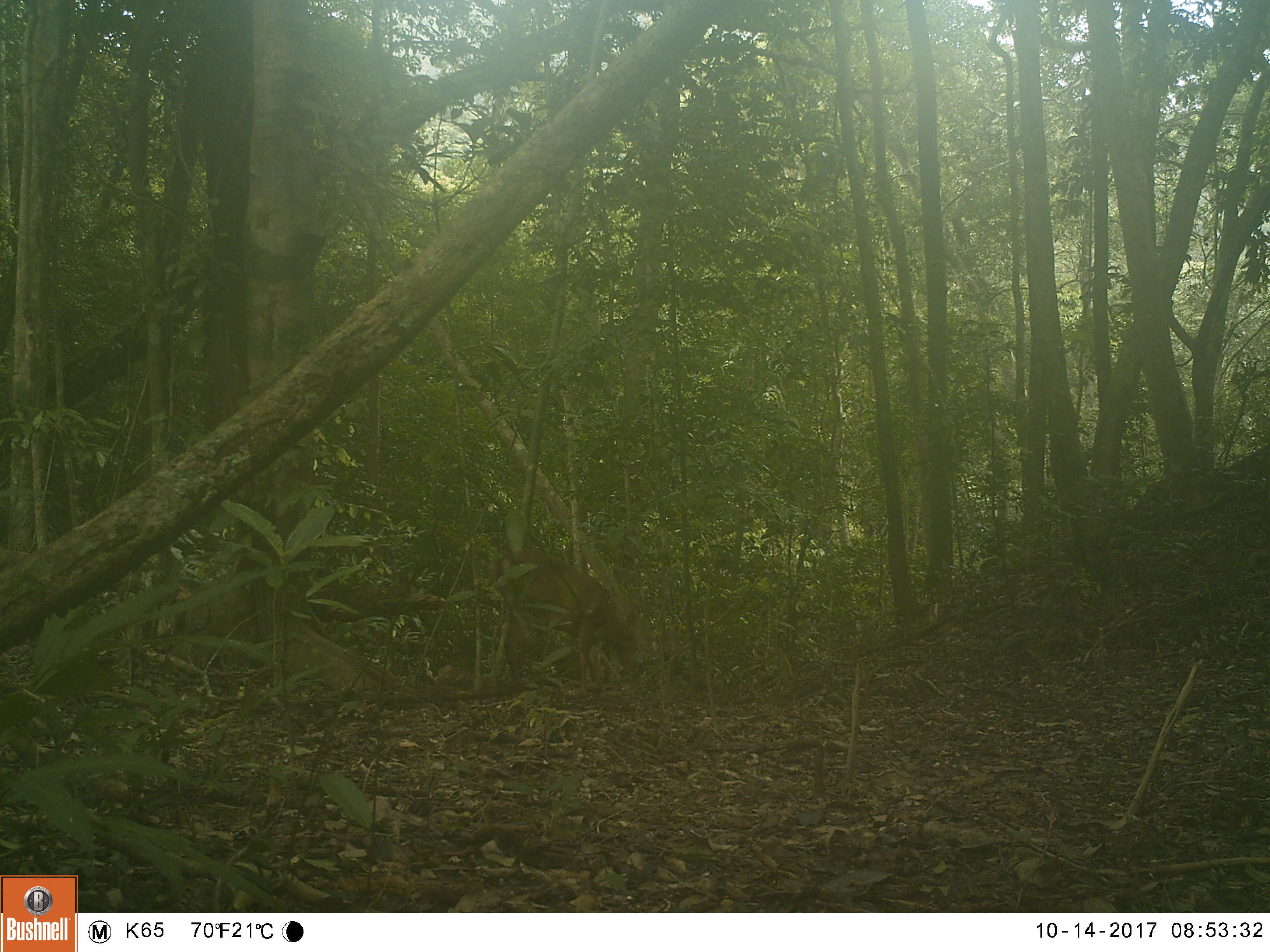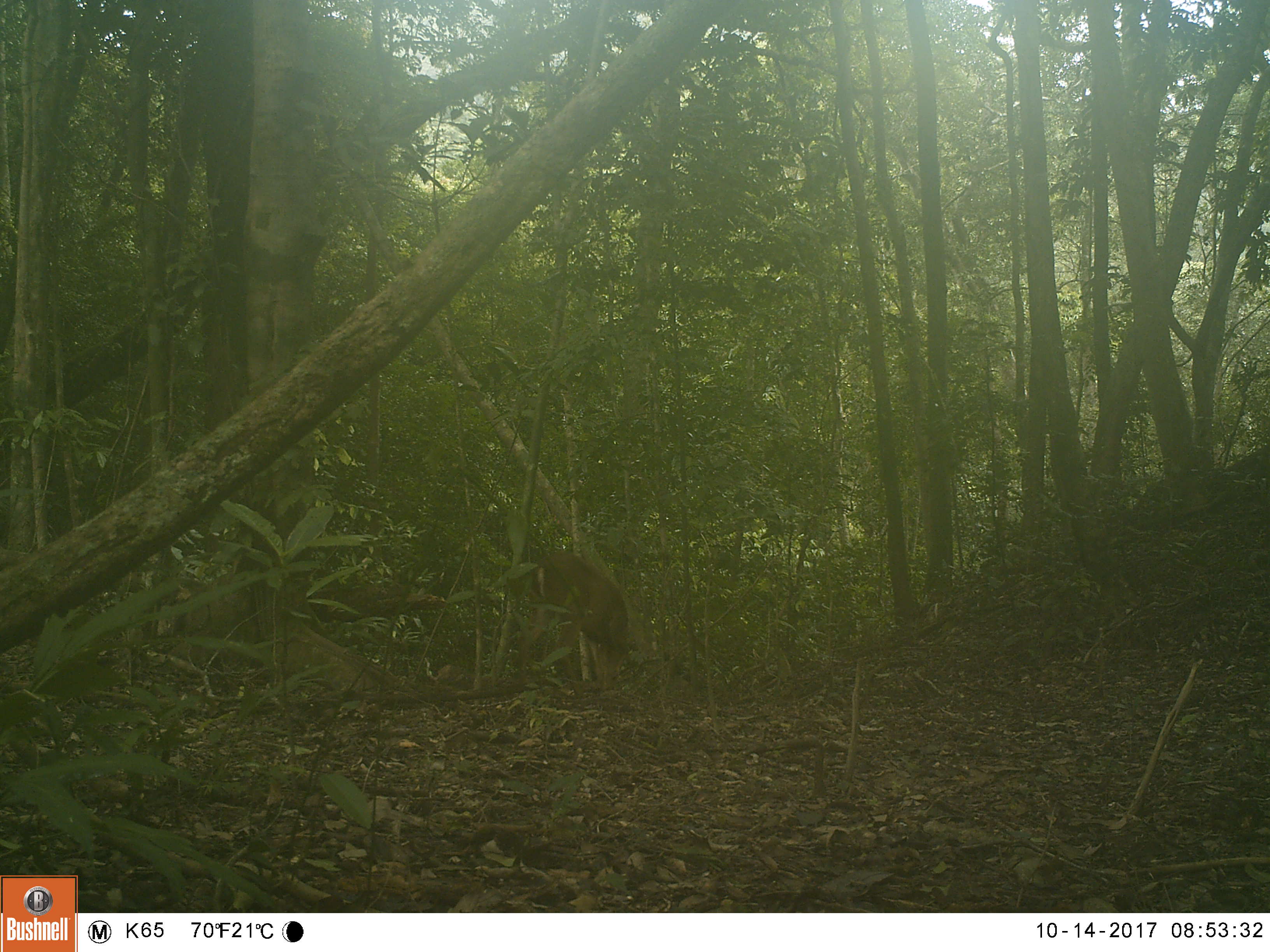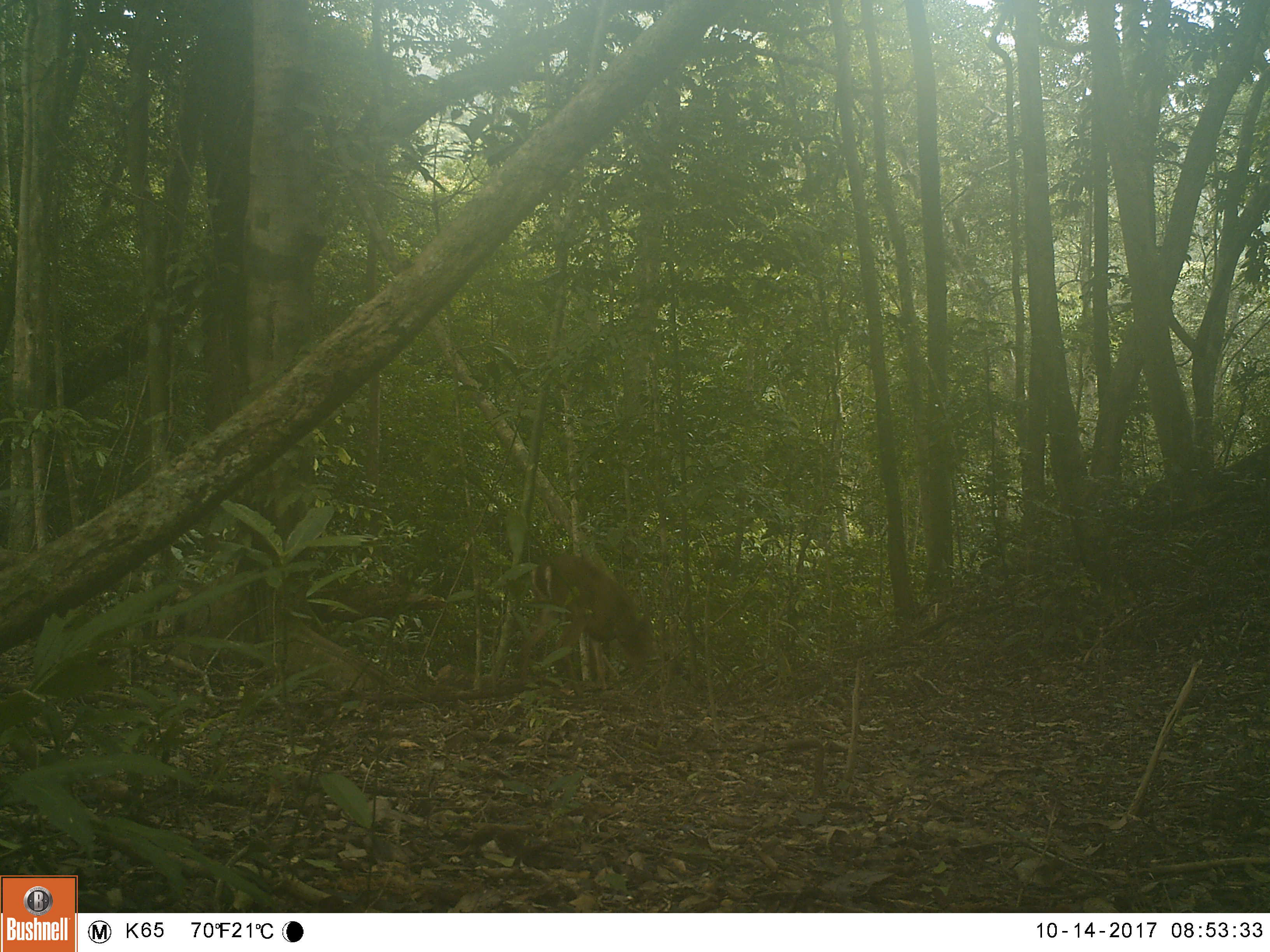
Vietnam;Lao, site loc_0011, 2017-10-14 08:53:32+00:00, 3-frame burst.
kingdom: Animalia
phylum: Chordata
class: Mammalia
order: Artiodactyla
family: Cervidae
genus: Muntiacus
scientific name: Muntiacus vuquangensis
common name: large-antlered muntjac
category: large antlered muntjac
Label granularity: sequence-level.